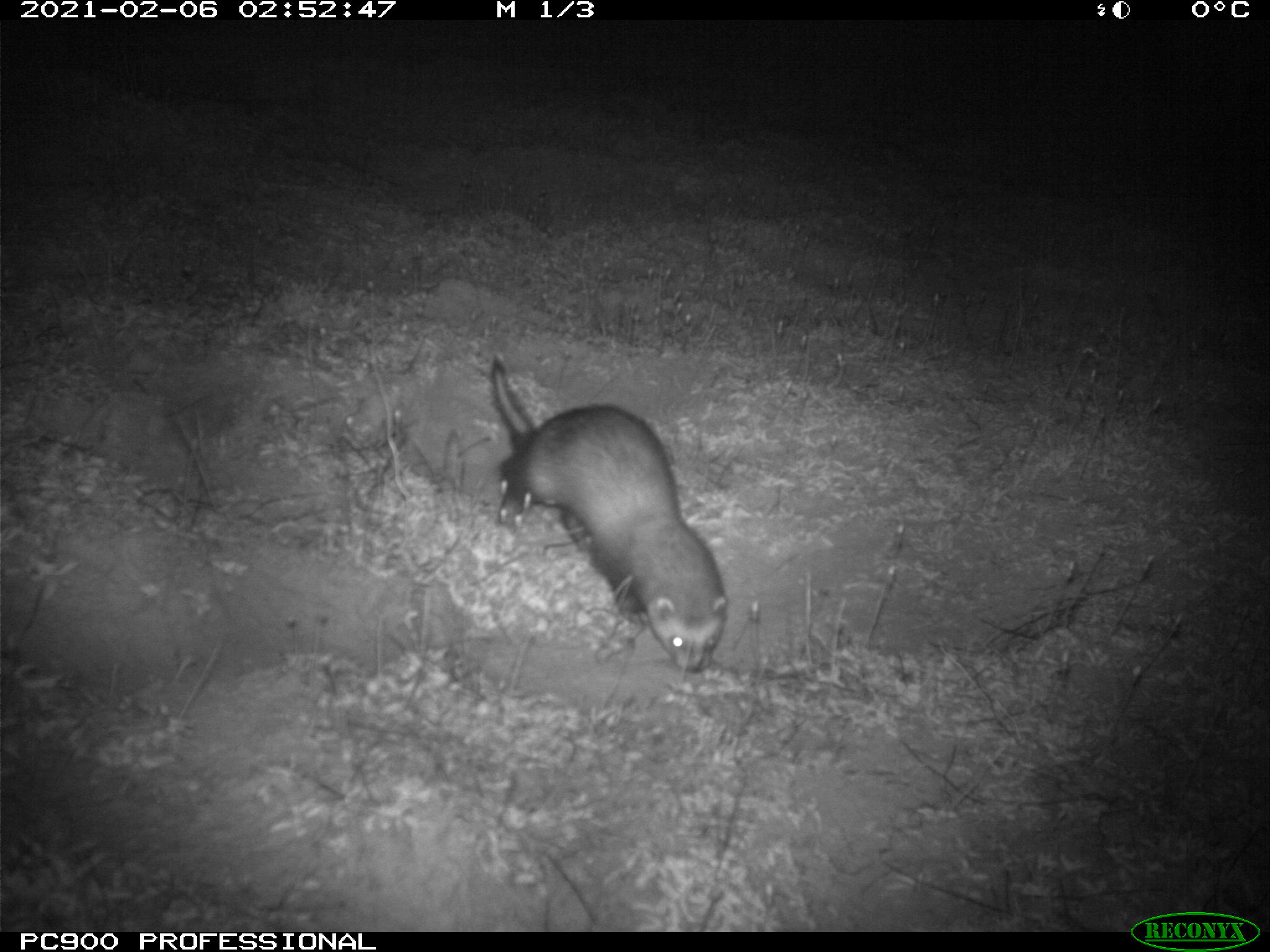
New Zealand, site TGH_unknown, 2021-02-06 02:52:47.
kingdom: Animalia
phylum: Chordata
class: Mammalia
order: Carnivora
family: Mustelidae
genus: Mustela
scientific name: Mustela furo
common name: ferret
Ferret (Mustela furo).